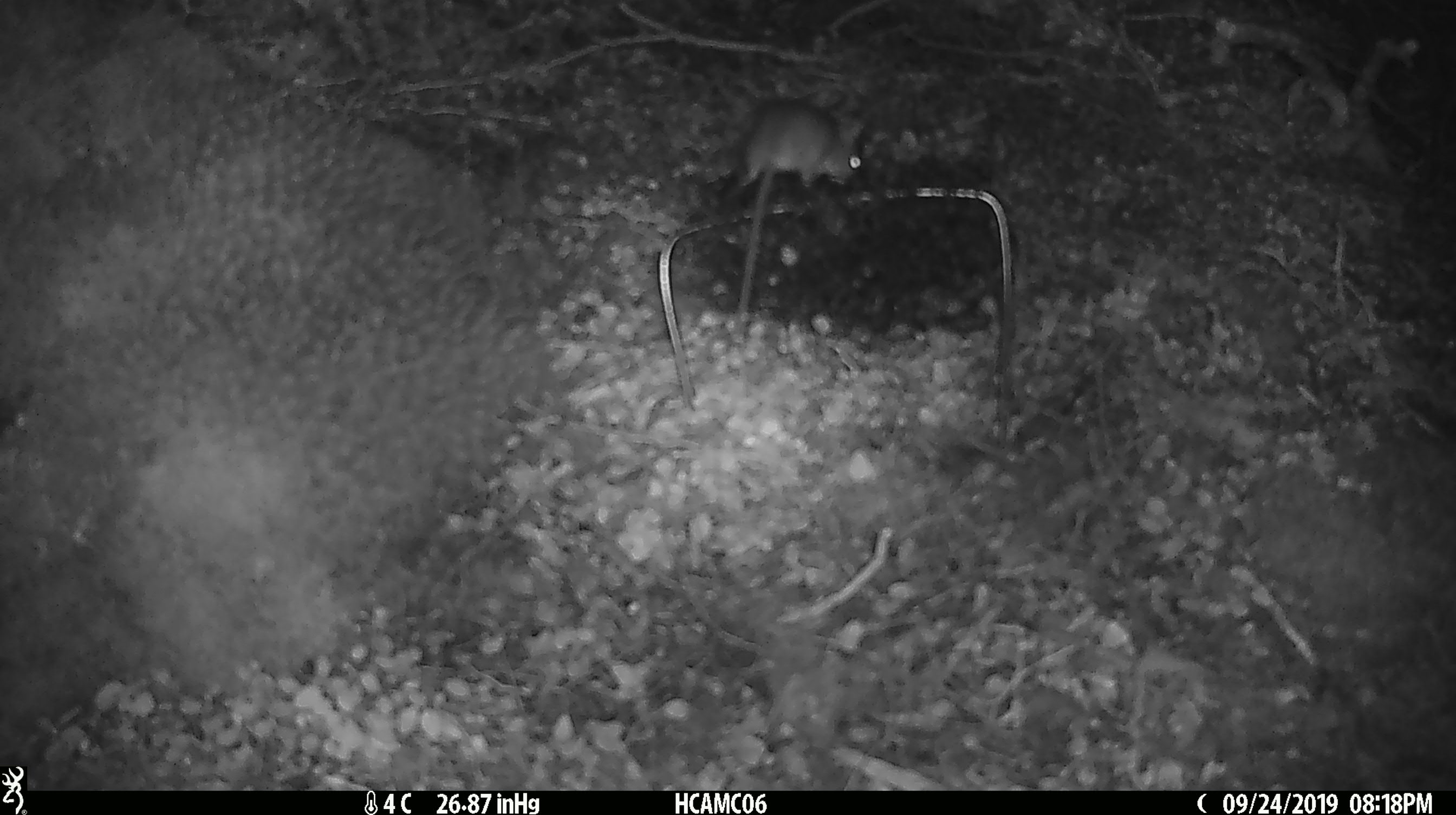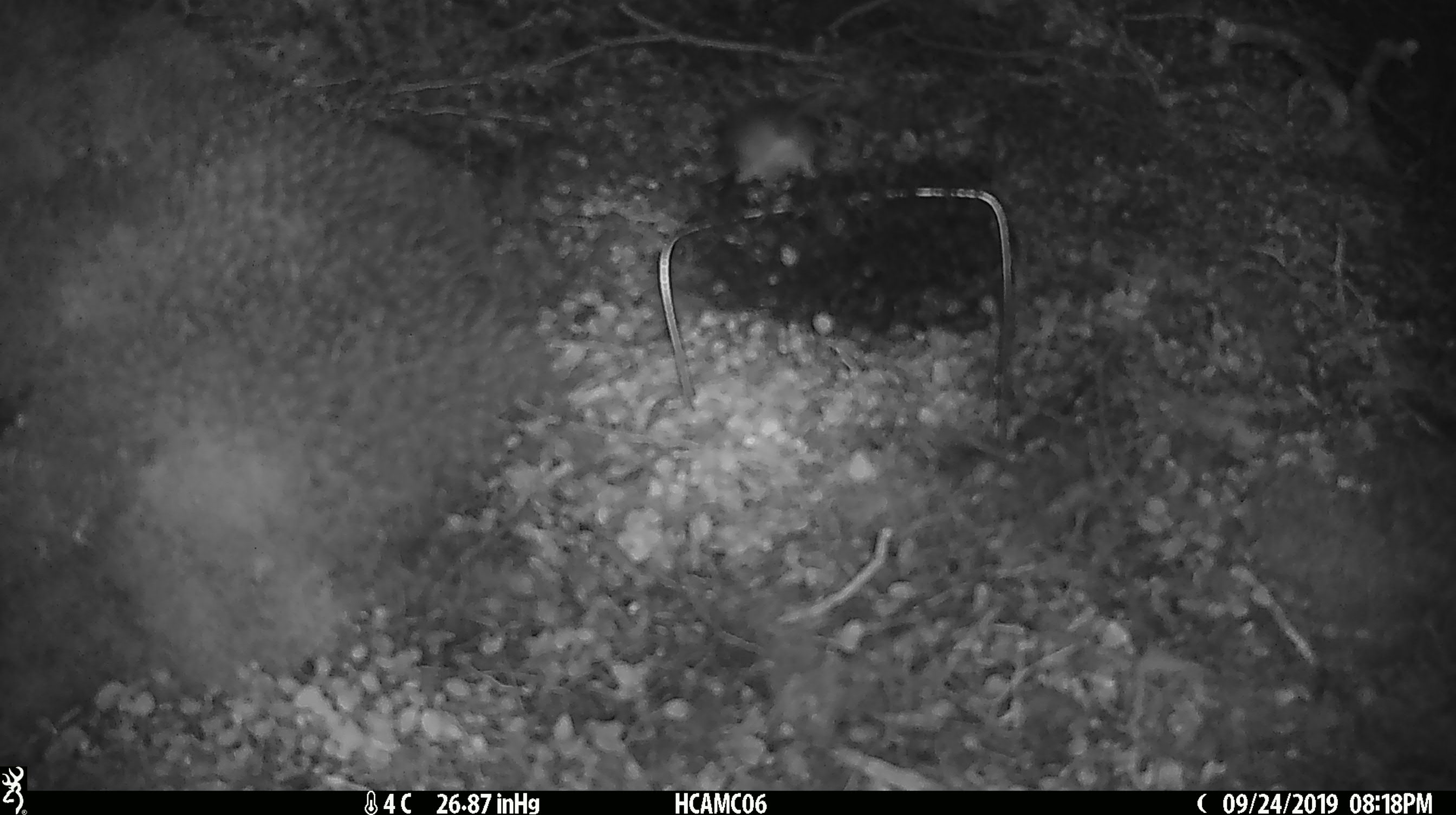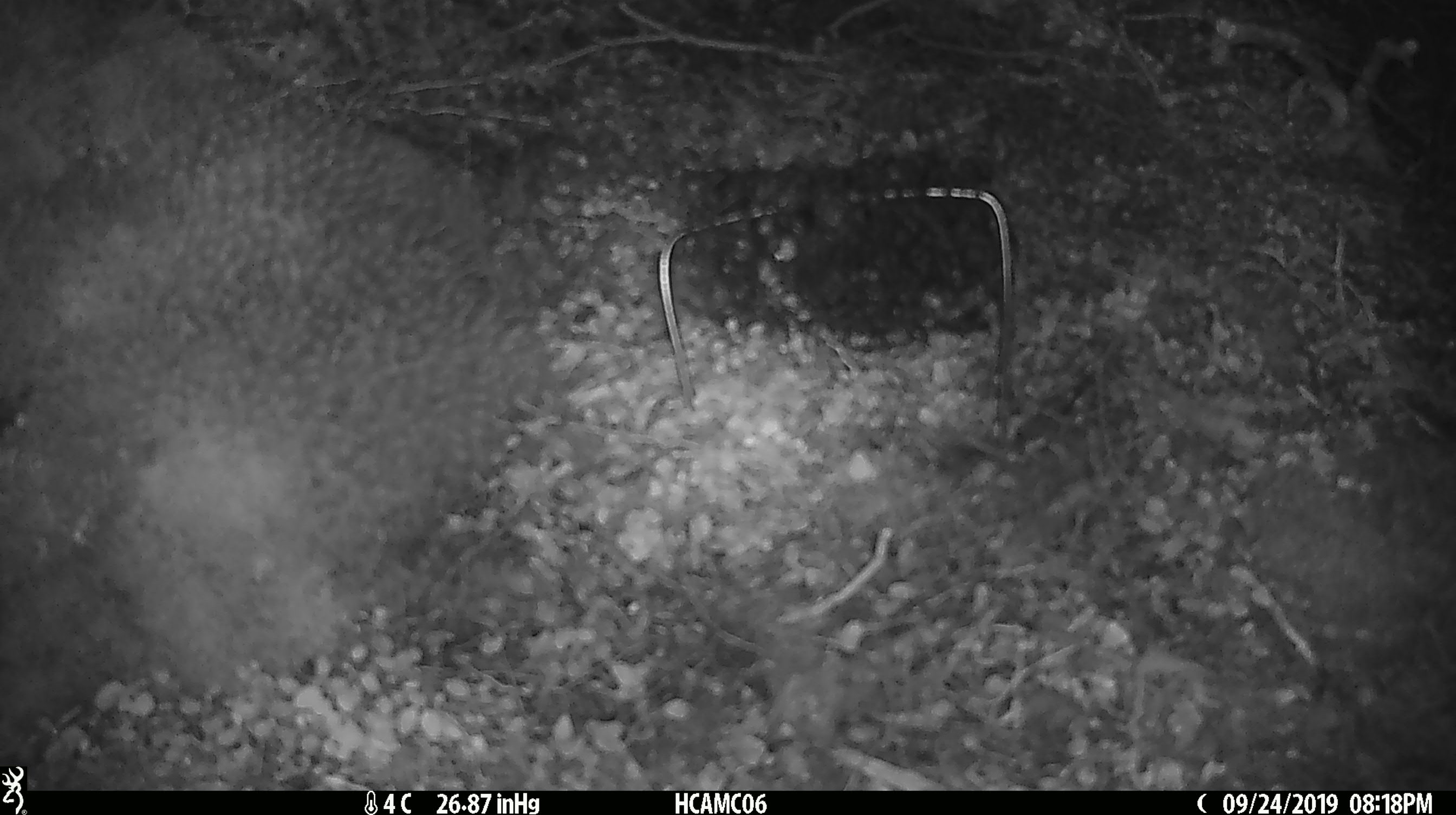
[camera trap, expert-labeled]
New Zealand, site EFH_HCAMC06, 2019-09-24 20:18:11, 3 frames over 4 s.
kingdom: Animalia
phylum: Chordata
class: Mammalia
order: Rodentia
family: Muridae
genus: Mus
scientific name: Mus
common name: mouse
Mouse (Mus).